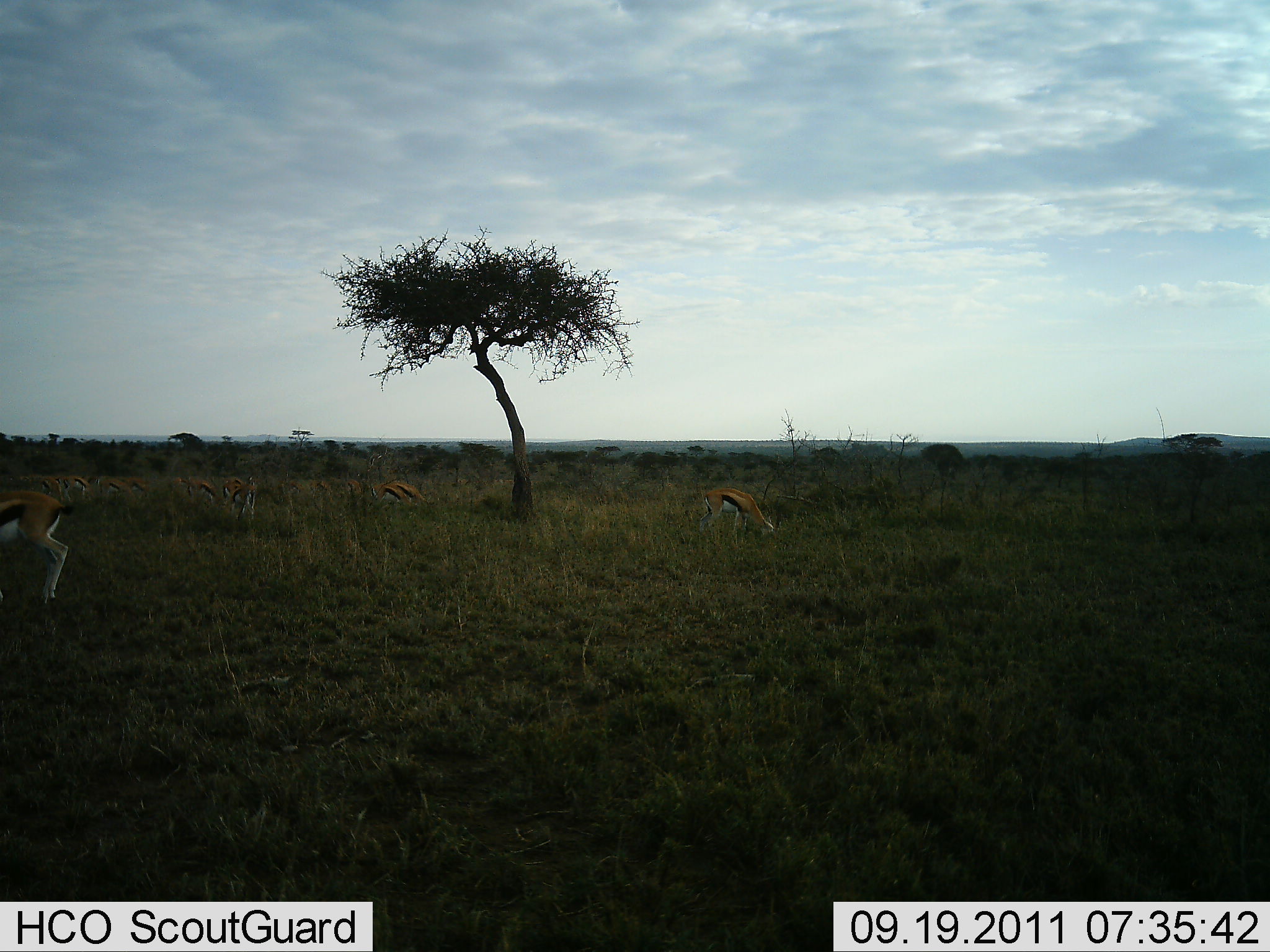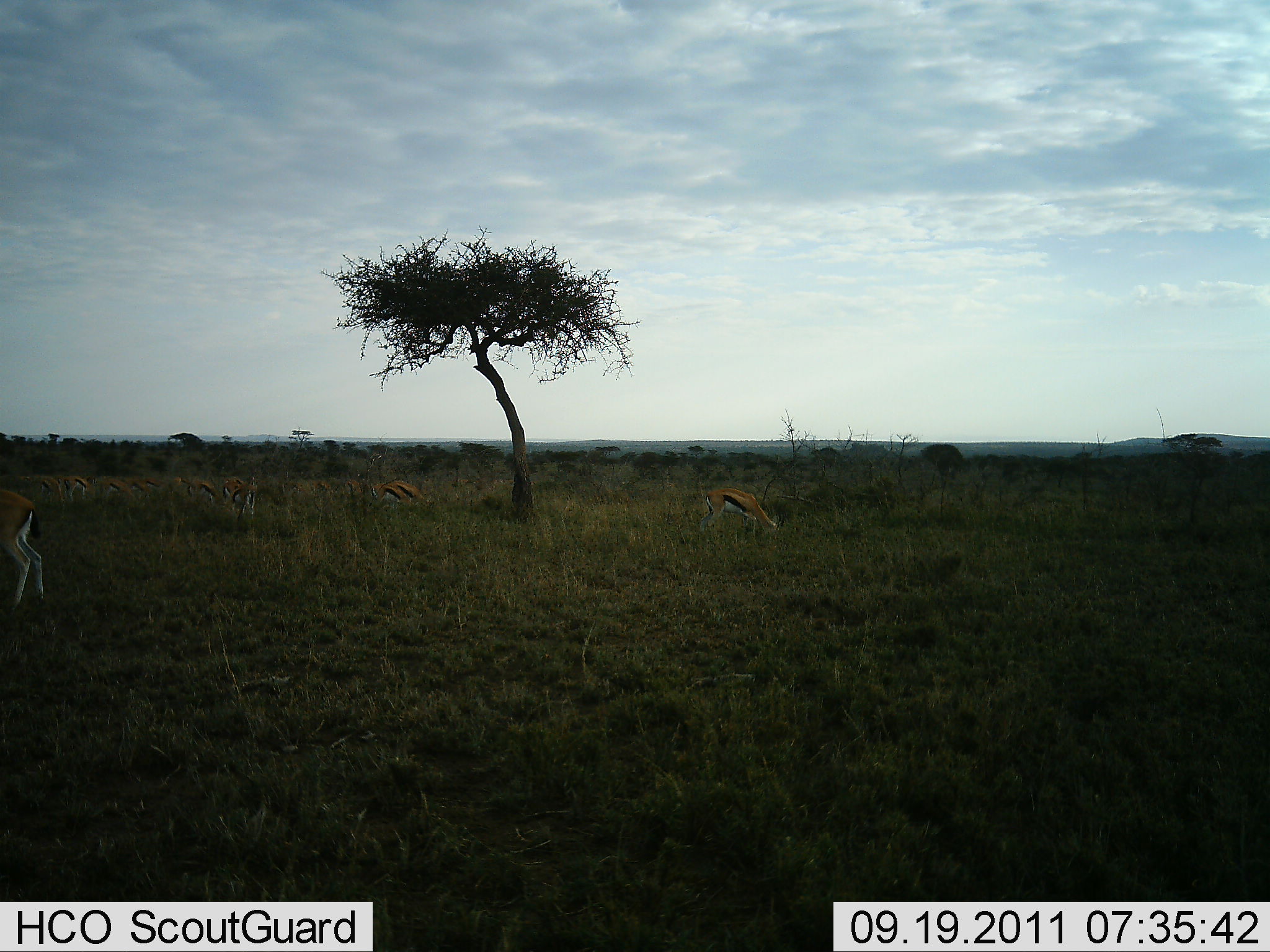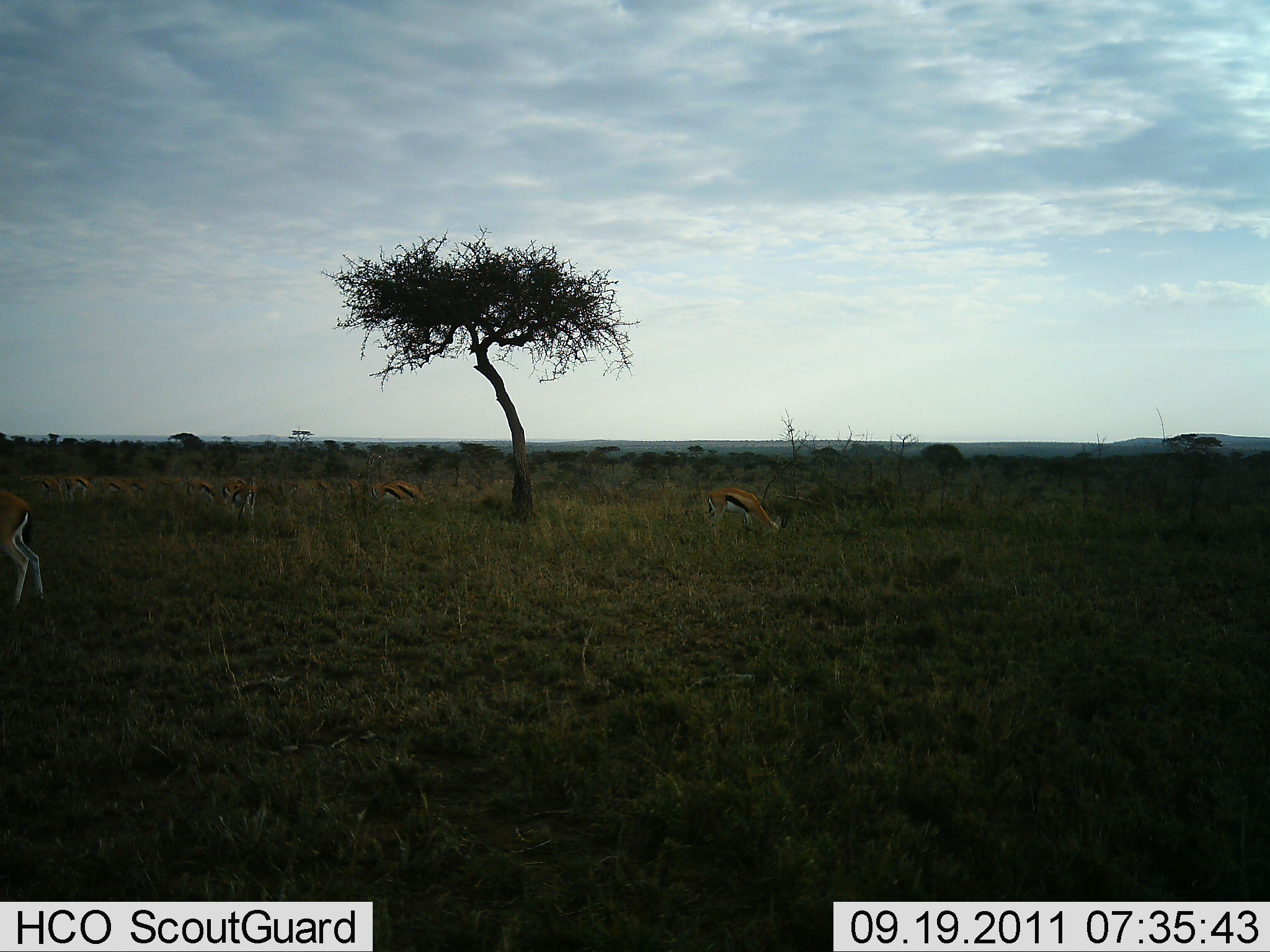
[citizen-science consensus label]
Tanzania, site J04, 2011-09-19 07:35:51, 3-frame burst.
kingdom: Animalia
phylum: Chordata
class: Mammalia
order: Artiodactyla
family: Bovidae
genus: Eudorcas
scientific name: Eudorcas thomsonii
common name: thomson's gazelle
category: gazellethomsons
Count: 10.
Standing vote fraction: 45%.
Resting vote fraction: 0%.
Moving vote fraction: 27%.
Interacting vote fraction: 0%.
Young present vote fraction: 0%.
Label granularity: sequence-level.